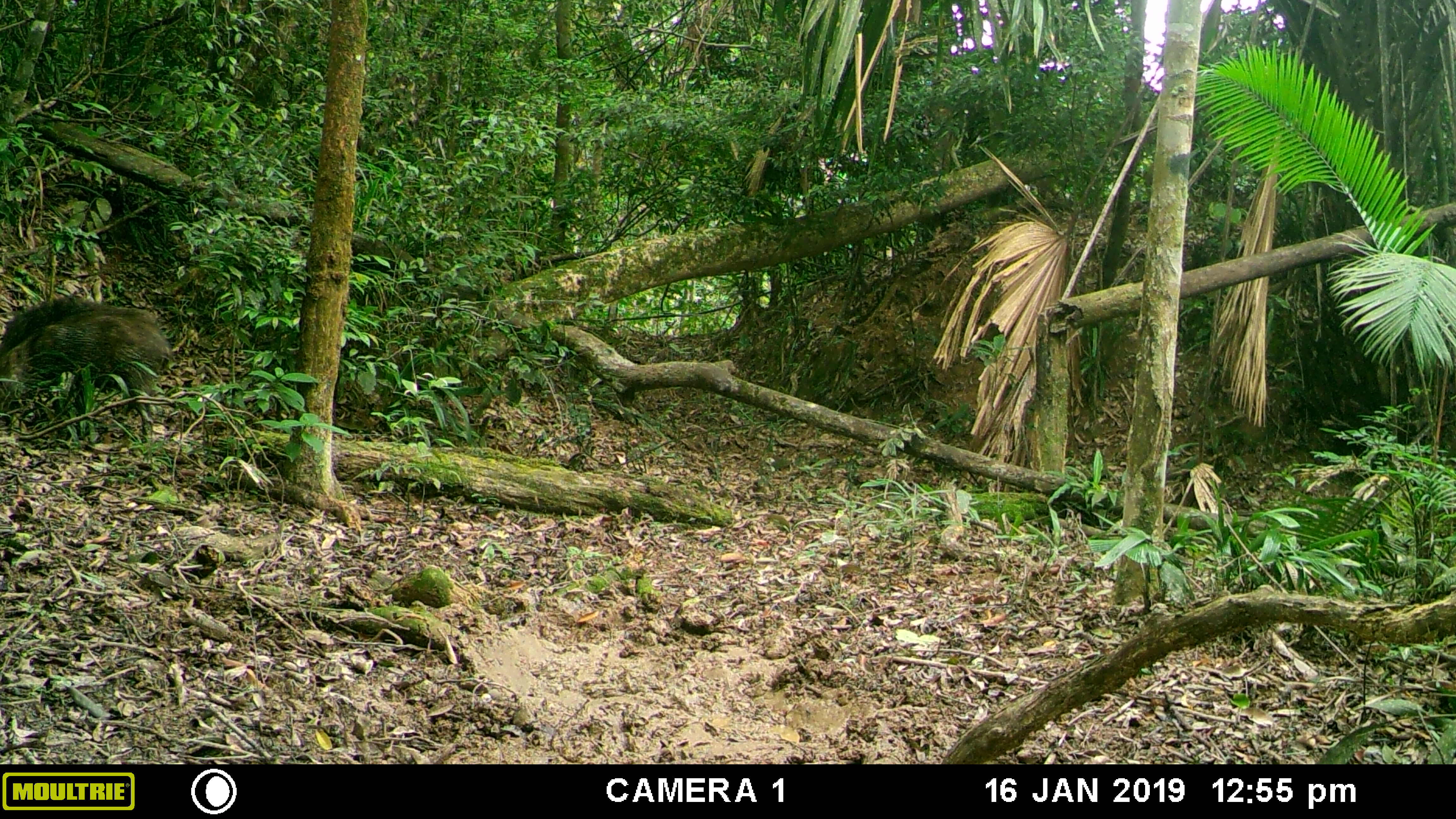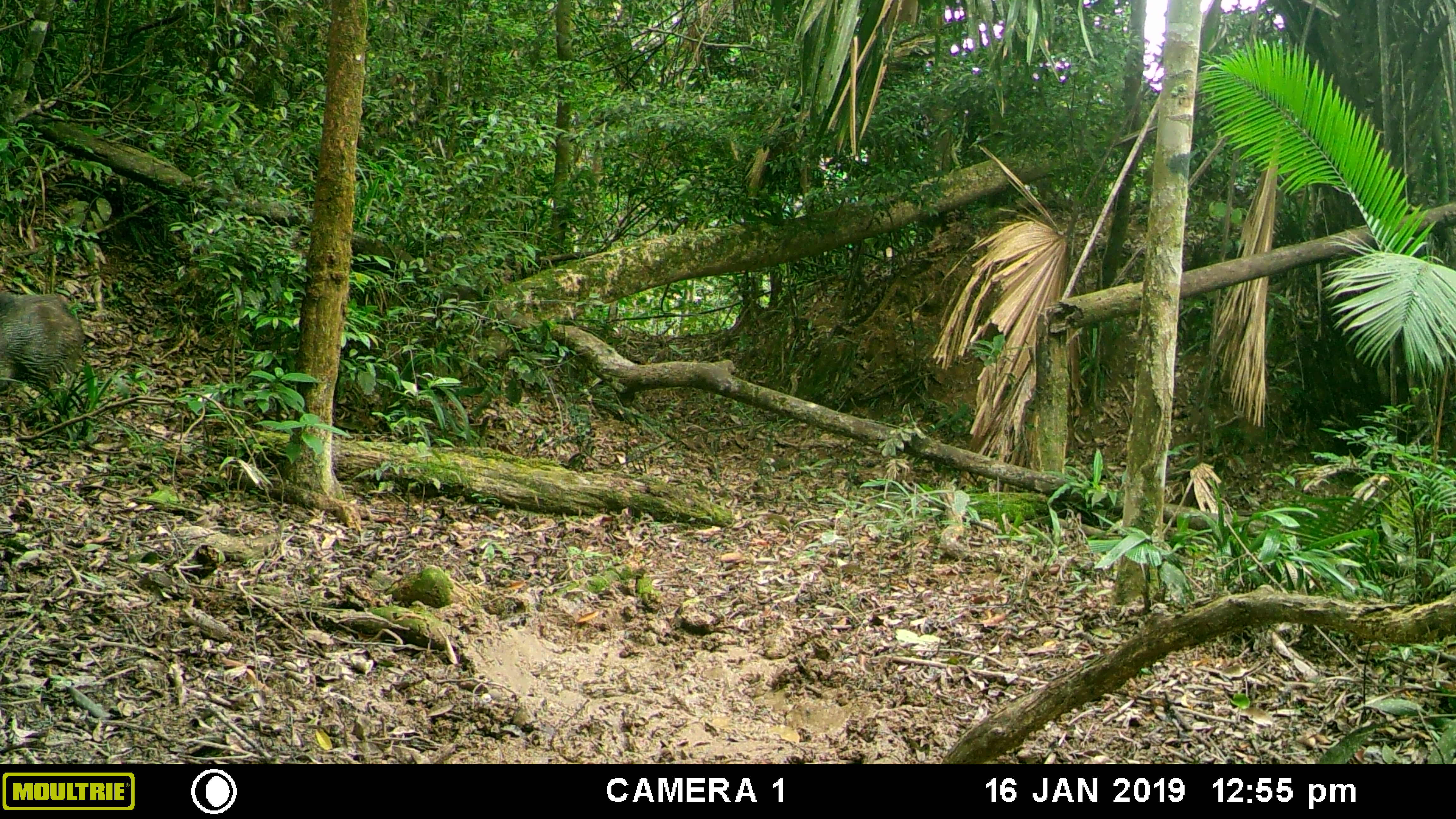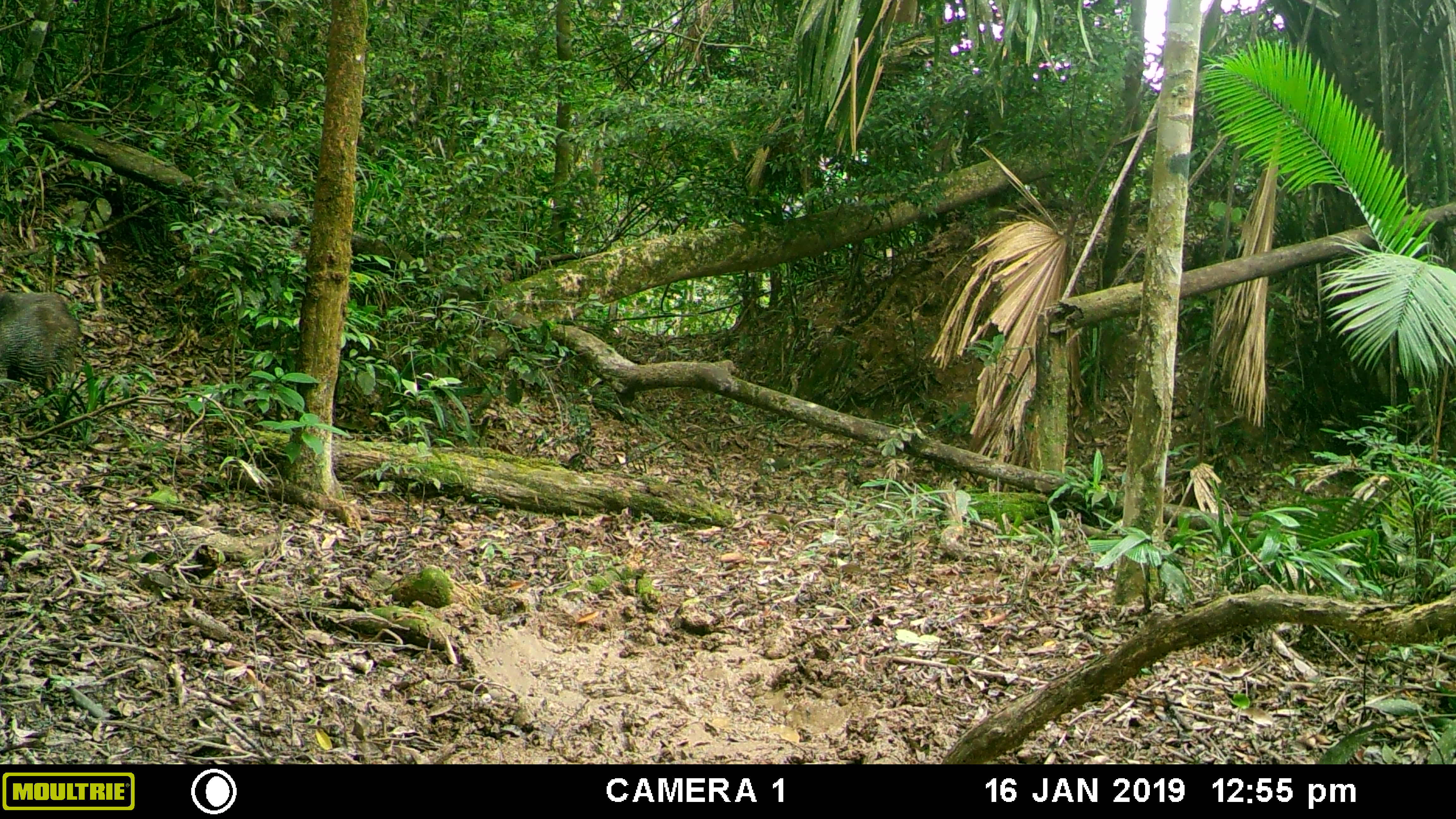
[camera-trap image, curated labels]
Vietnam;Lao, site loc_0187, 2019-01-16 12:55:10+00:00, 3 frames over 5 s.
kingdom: Animalia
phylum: Chordata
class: Mammalia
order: Artiodactyla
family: Suidae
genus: Sus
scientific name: Sus scrofa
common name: eurasian wild pig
Eurasian wild pig (Sus scrofa). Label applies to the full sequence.